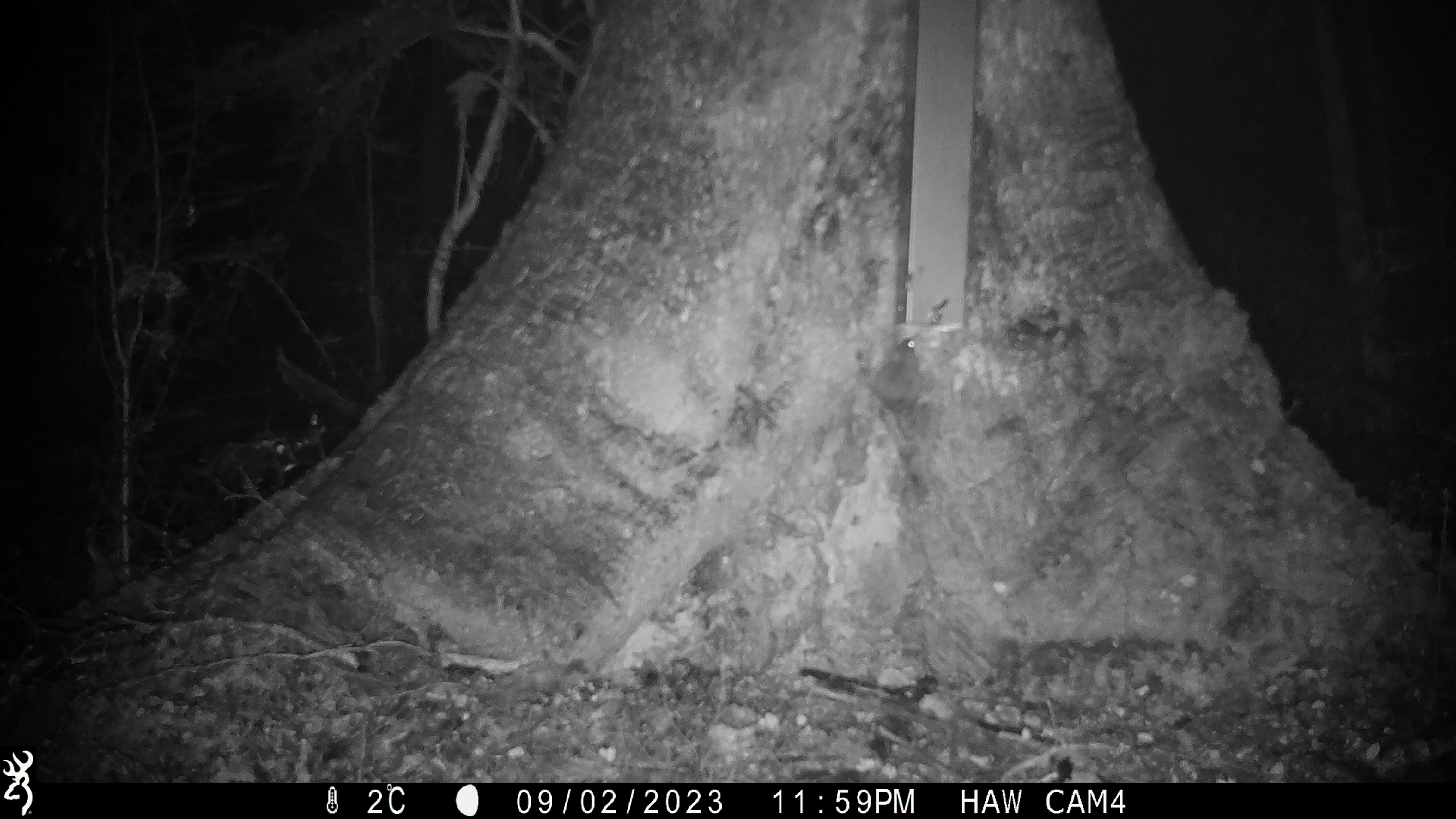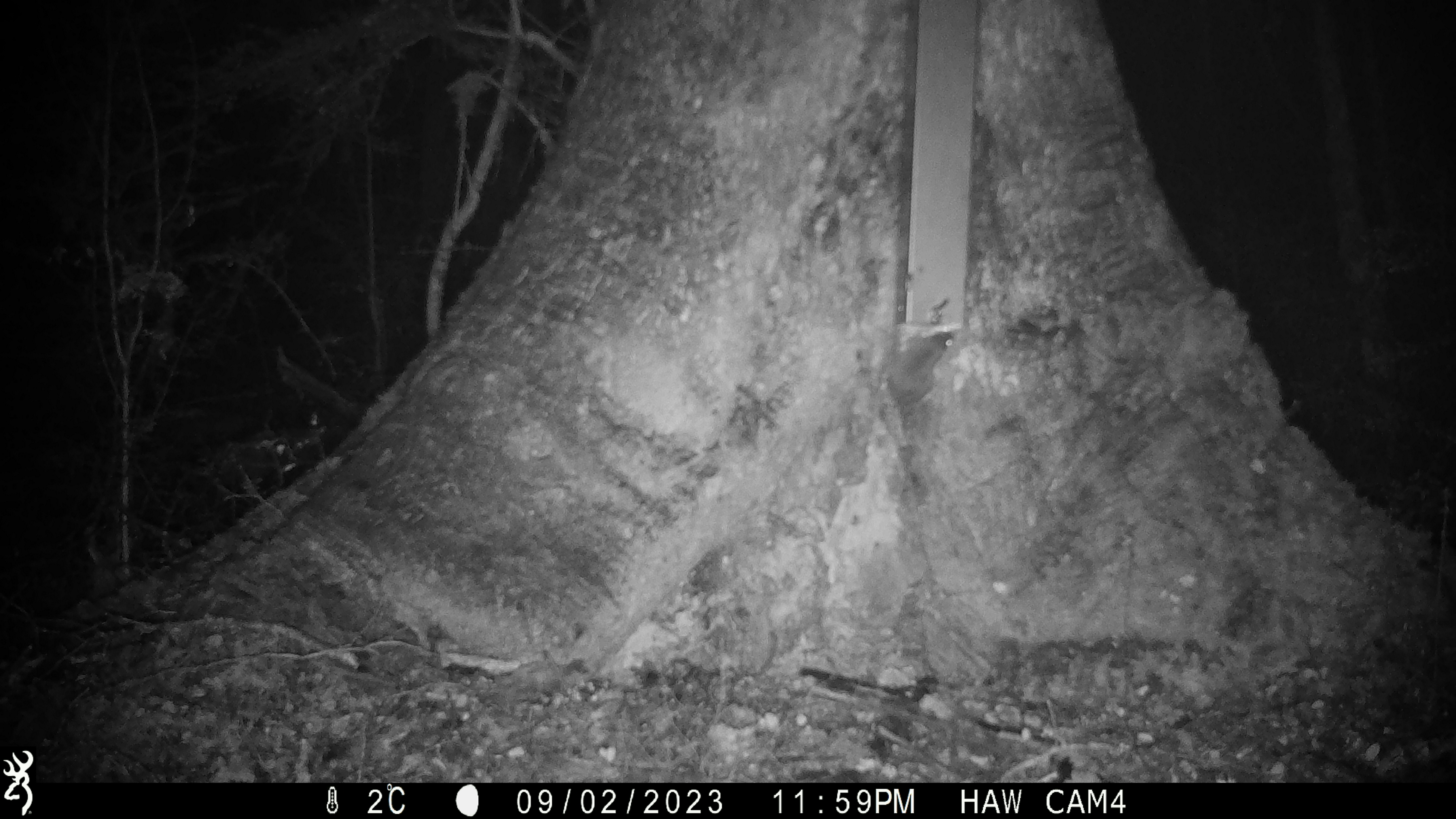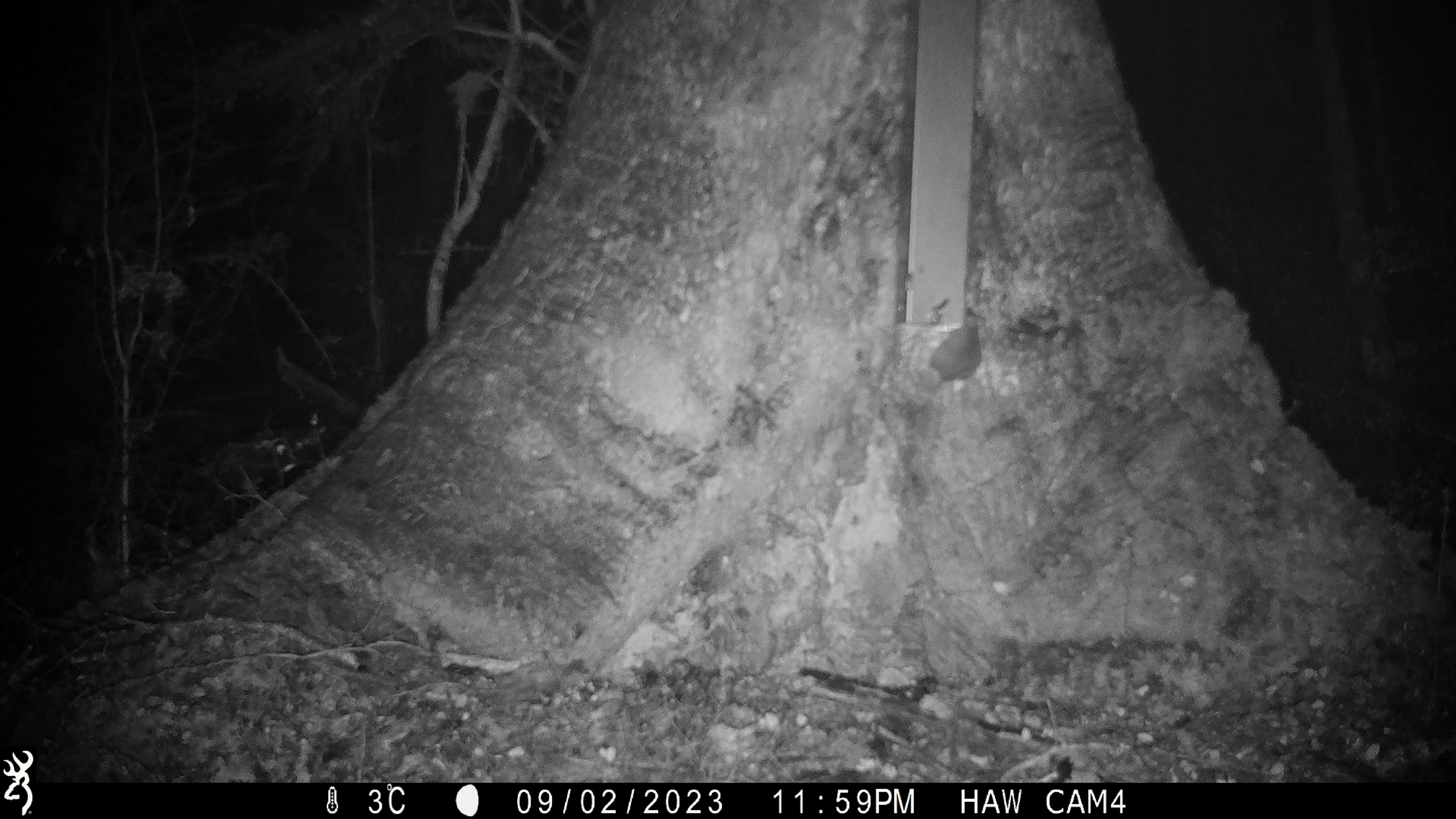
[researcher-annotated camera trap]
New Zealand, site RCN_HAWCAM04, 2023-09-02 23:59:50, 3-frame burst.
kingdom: Animalia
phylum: Chordata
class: Mammalia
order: Rodentia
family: Muridae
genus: Mus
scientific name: Mus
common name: mouse